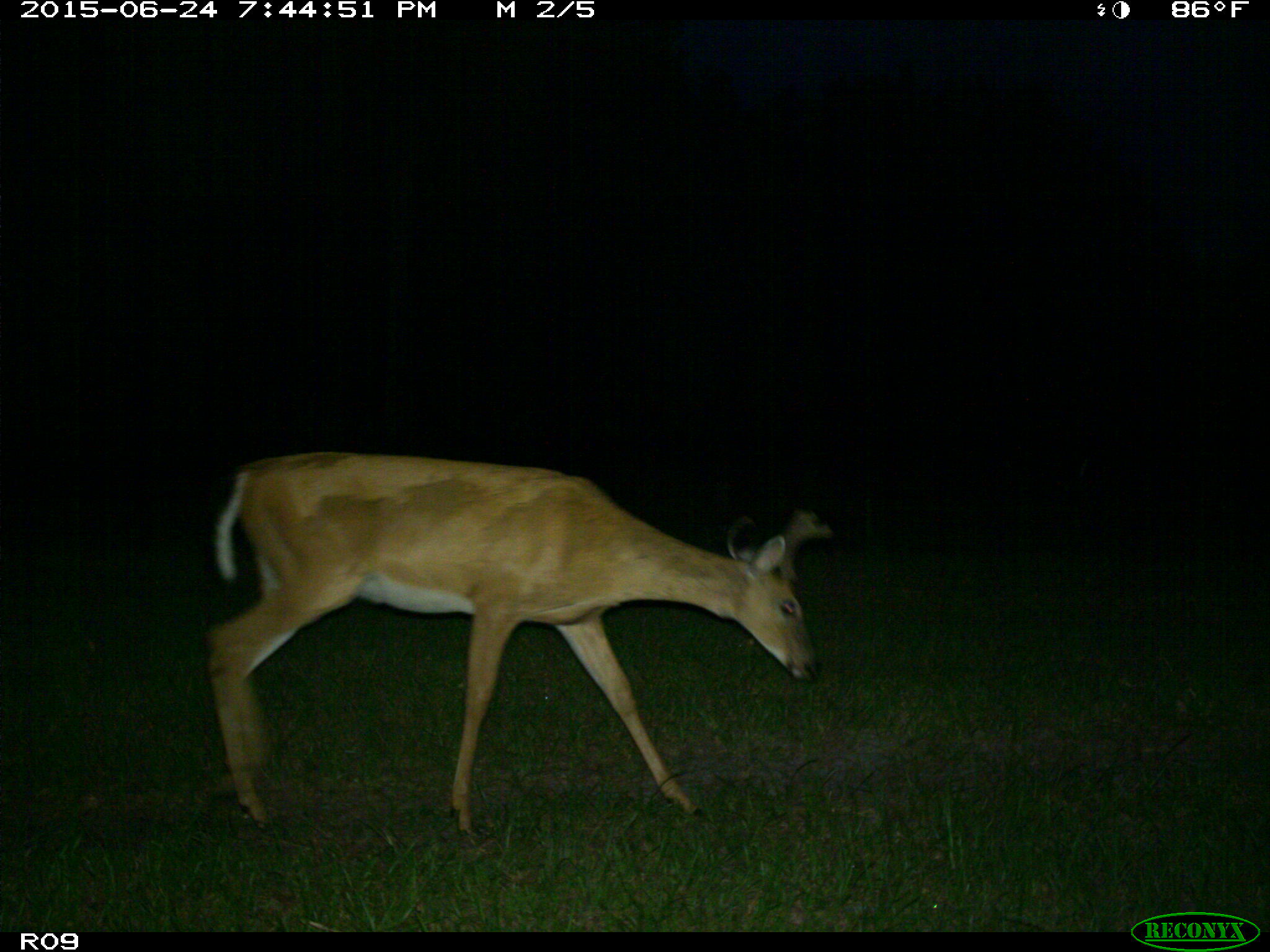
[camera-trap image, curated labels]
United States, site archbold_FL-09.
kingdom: Animalia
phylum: Chordata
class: Mammalia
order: Artiodactyla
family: Cervidae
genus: Odocoileus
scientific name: Odocoileus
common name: deer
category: unidentified deer